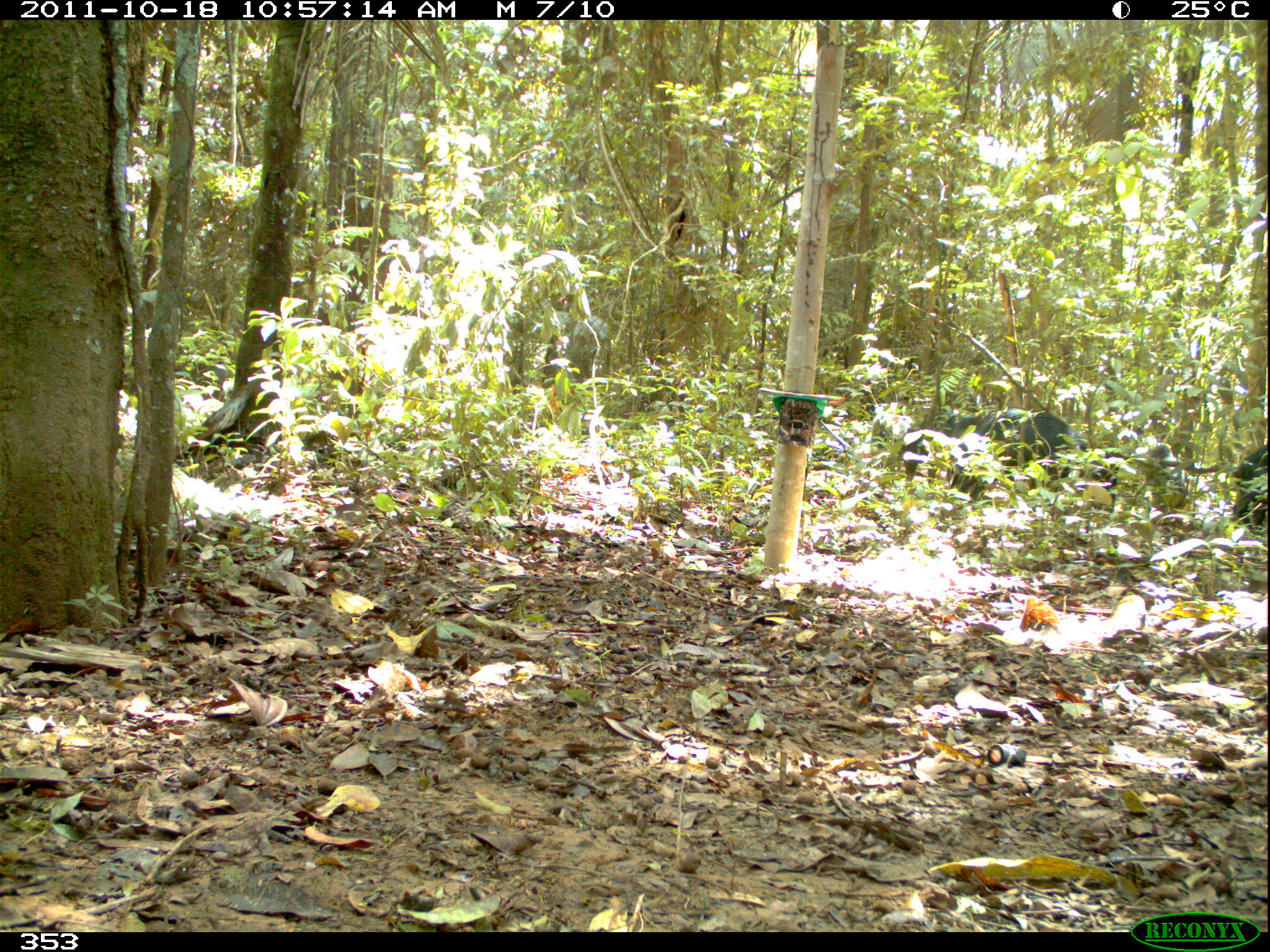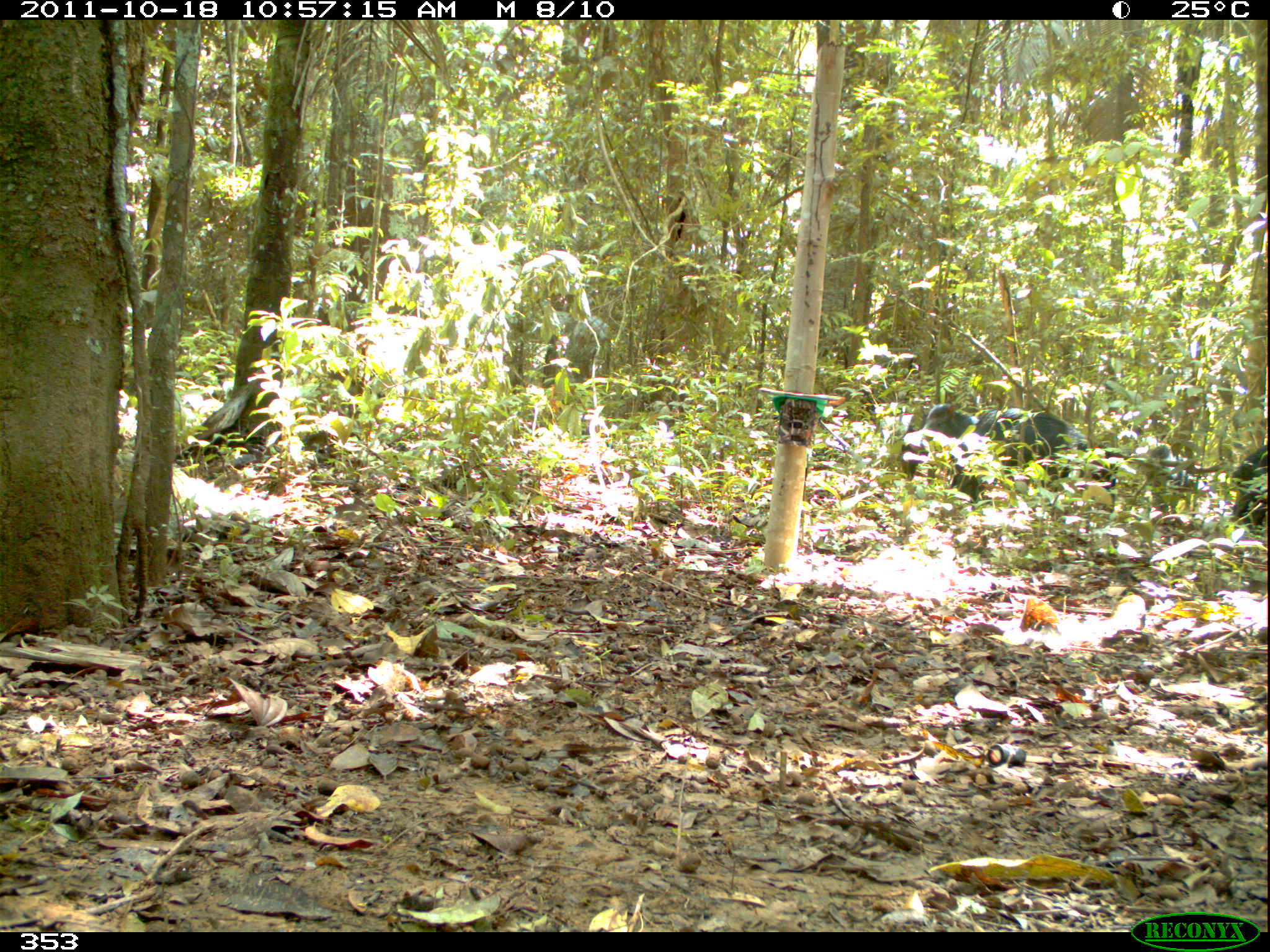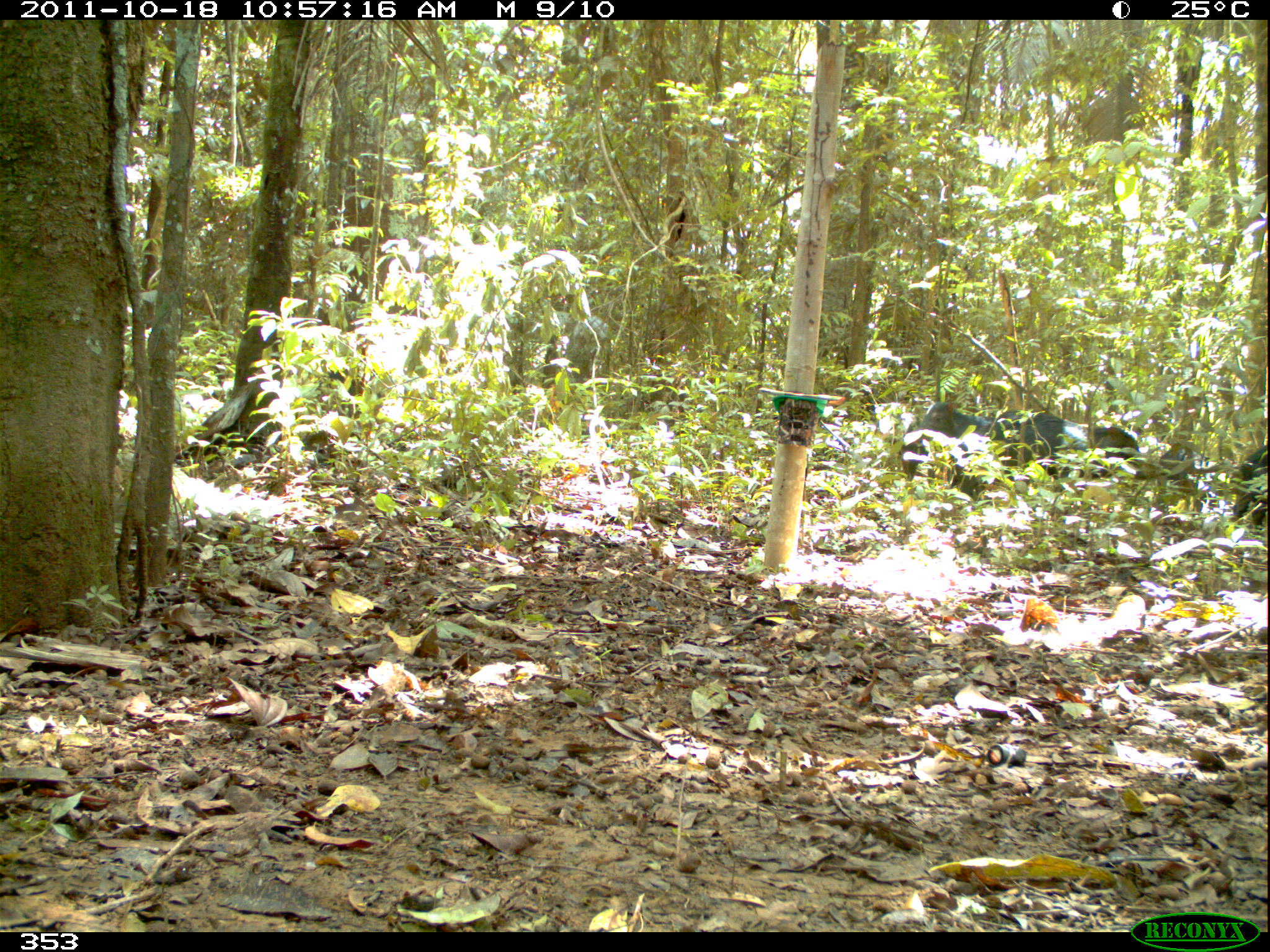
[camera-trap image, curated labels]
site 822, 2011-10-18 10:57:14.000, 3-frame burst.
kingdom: Animalia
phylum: Chordata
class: Mammalia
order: Artiodactyla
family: Tayassuidae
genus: Tayassu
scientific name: Tayassu pecari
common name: white-lipped peccary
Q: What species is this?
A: Tayassu pecari (white-lipped peccary).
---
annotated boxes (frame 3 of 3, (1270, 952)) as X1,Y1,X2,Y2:
tayassu pecari: 902,397,1024,485; 1018,411,1146,483; 1157,442,1227,514; 1231,442,1270,526